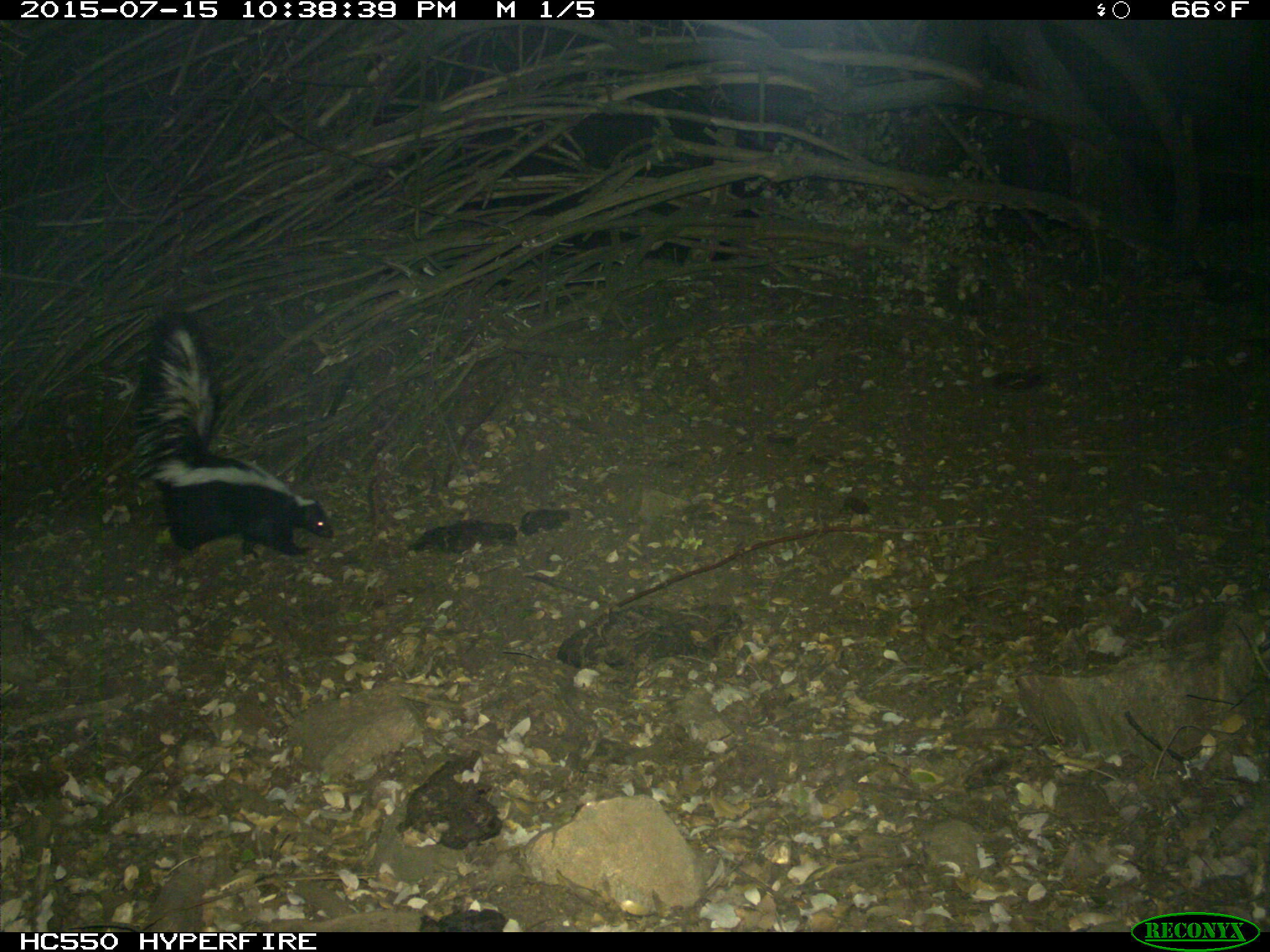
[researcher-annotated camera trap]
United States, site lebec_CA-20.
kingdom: Animalia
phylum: Chordata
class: Mammalia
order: Carnivora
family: Mephitidae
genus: Mephitis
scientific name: Mephitis mephitis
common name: striped skunk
Mephitis mephitis (striped skunk).